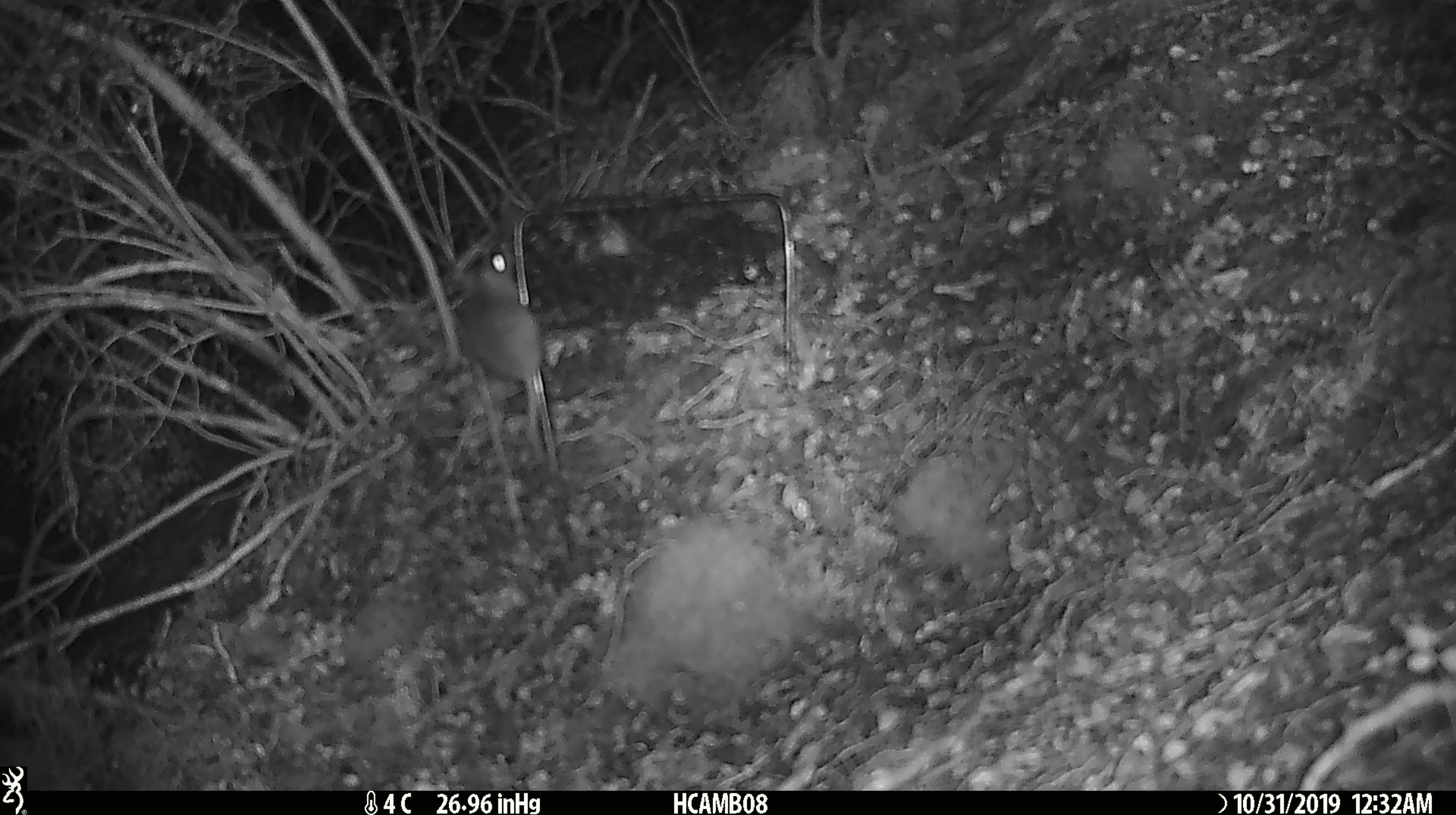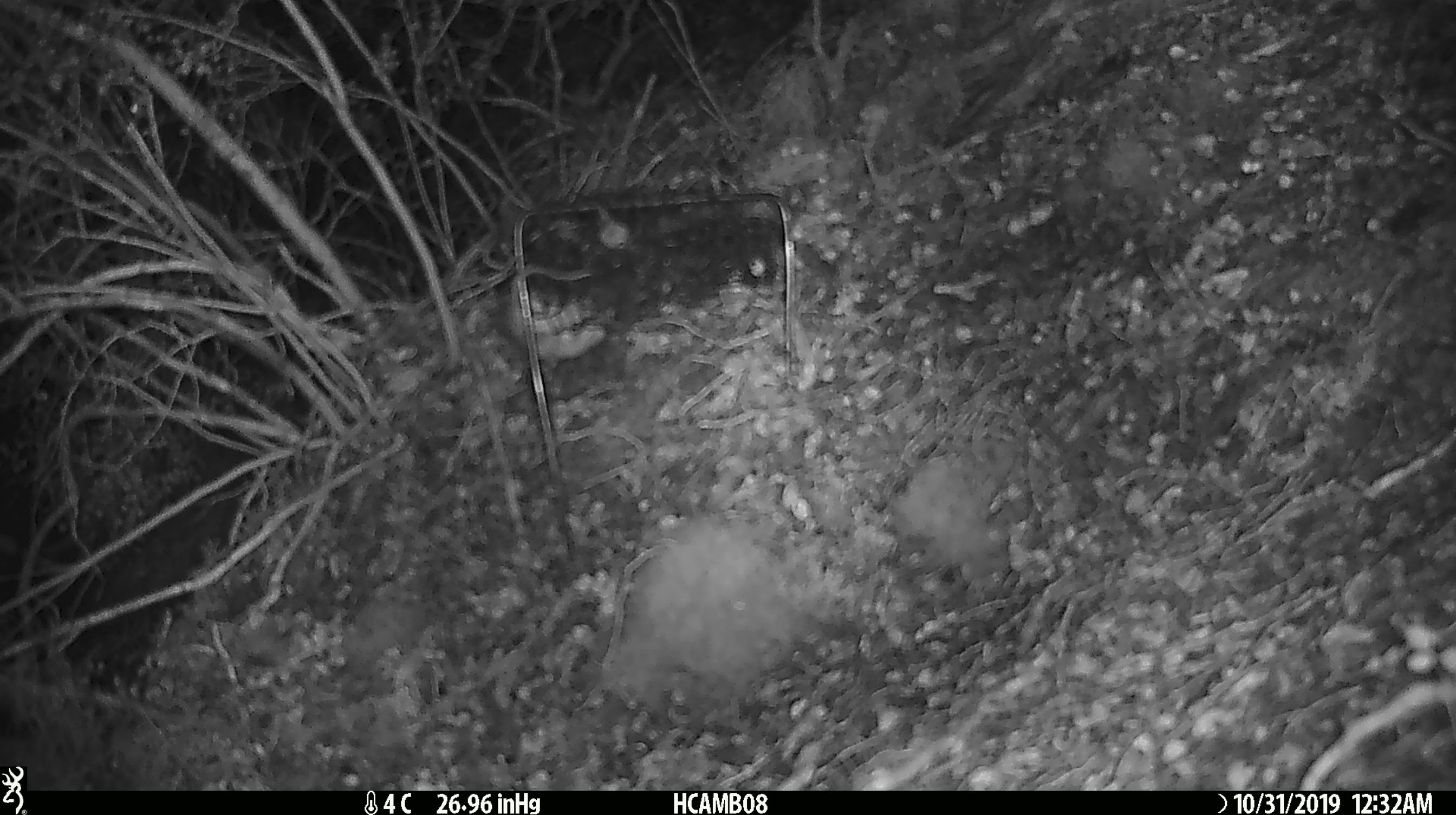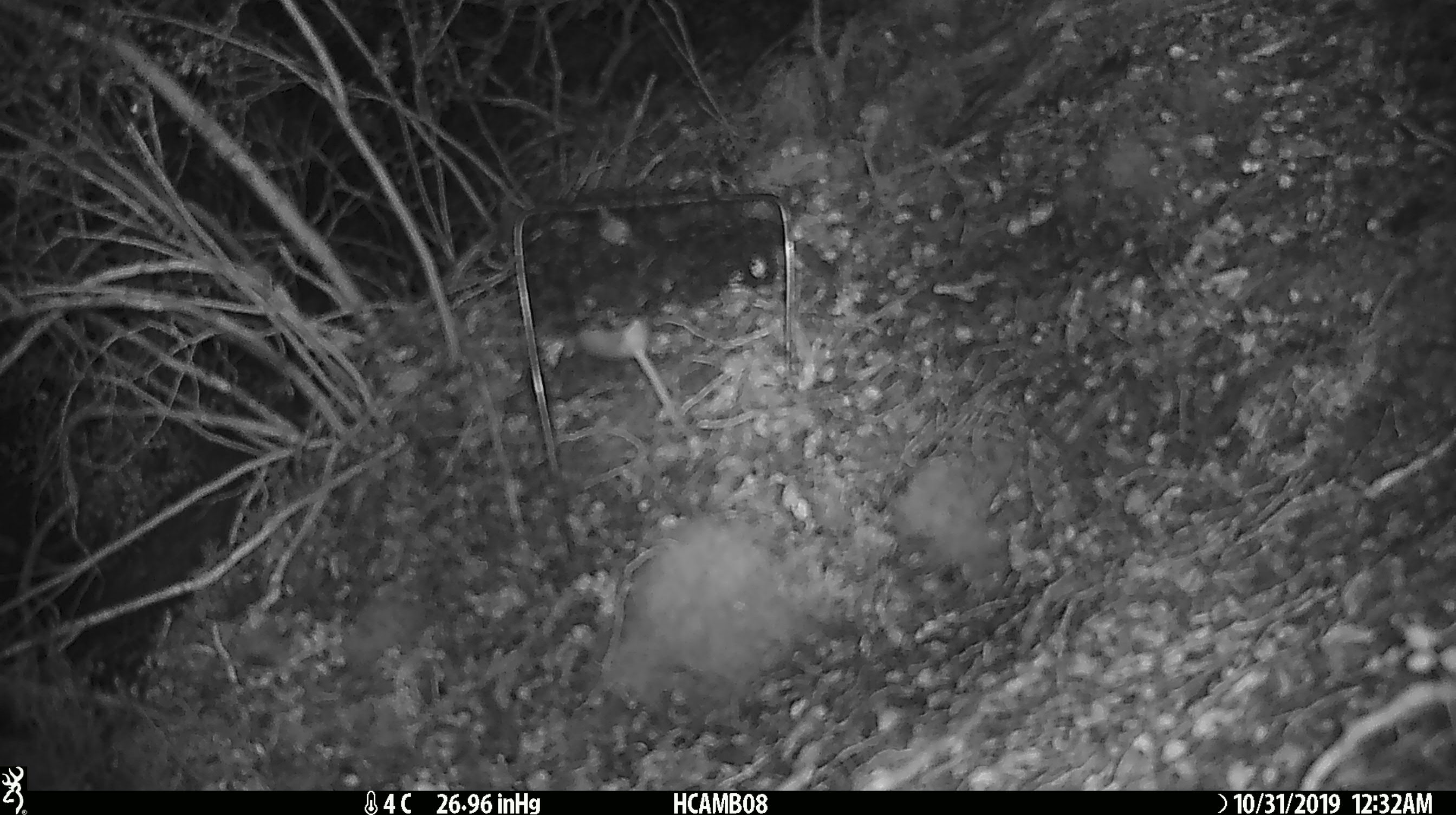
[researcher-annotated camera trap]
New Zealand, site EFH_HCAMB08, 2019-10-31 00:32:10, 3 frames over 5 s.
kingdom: Animalia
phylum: Chordata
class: Mammalia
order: Rodentia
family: Muridae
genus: Mus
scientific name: Mus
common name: mouse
Mouse (Mus).